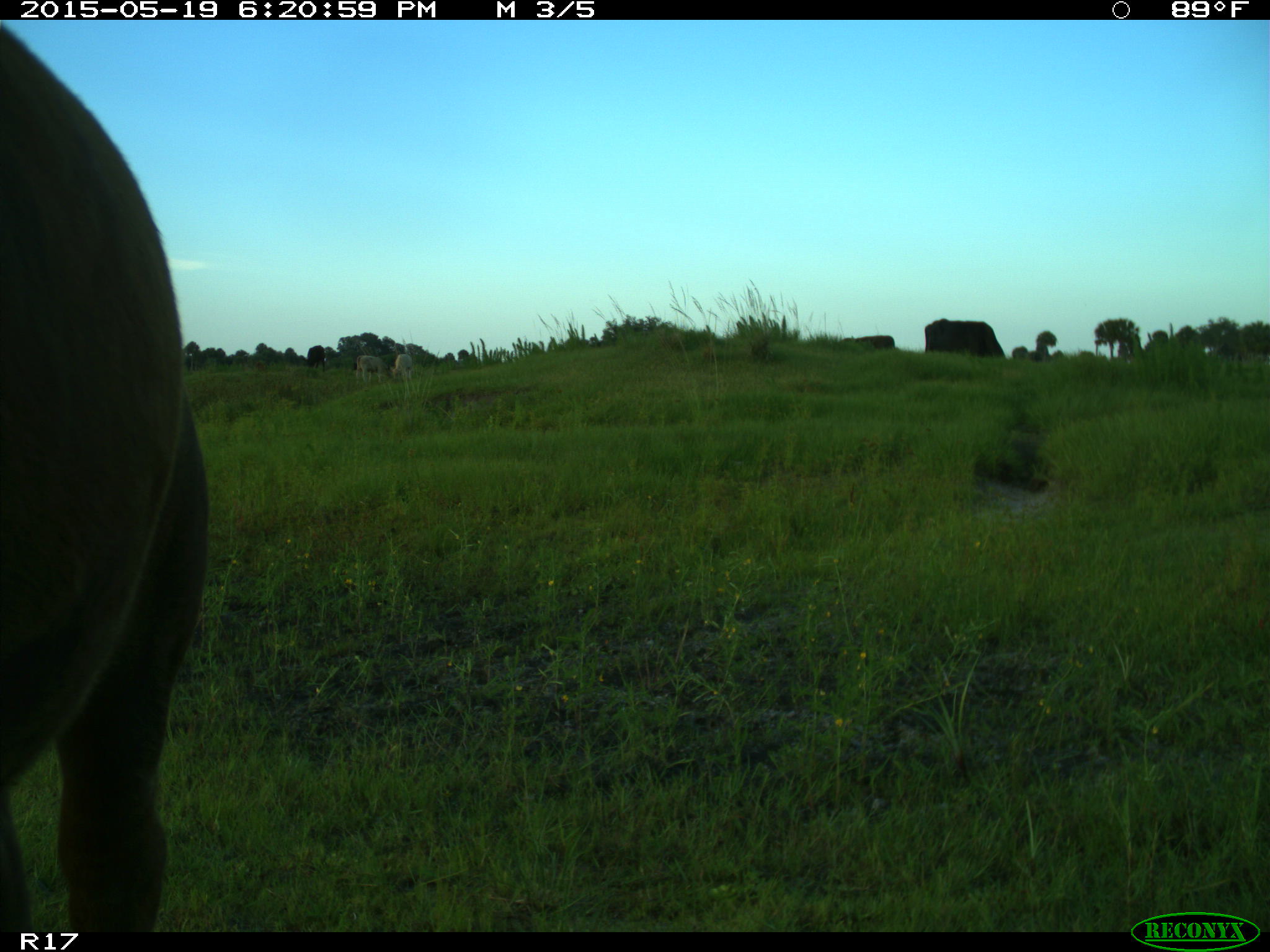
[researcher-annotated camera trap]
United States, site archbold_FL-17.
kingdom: Animalia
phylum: Chordata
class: Mammalia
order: Artiodactyla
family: Bovidae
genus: Bos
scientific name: Bos taurus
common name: domestic cow